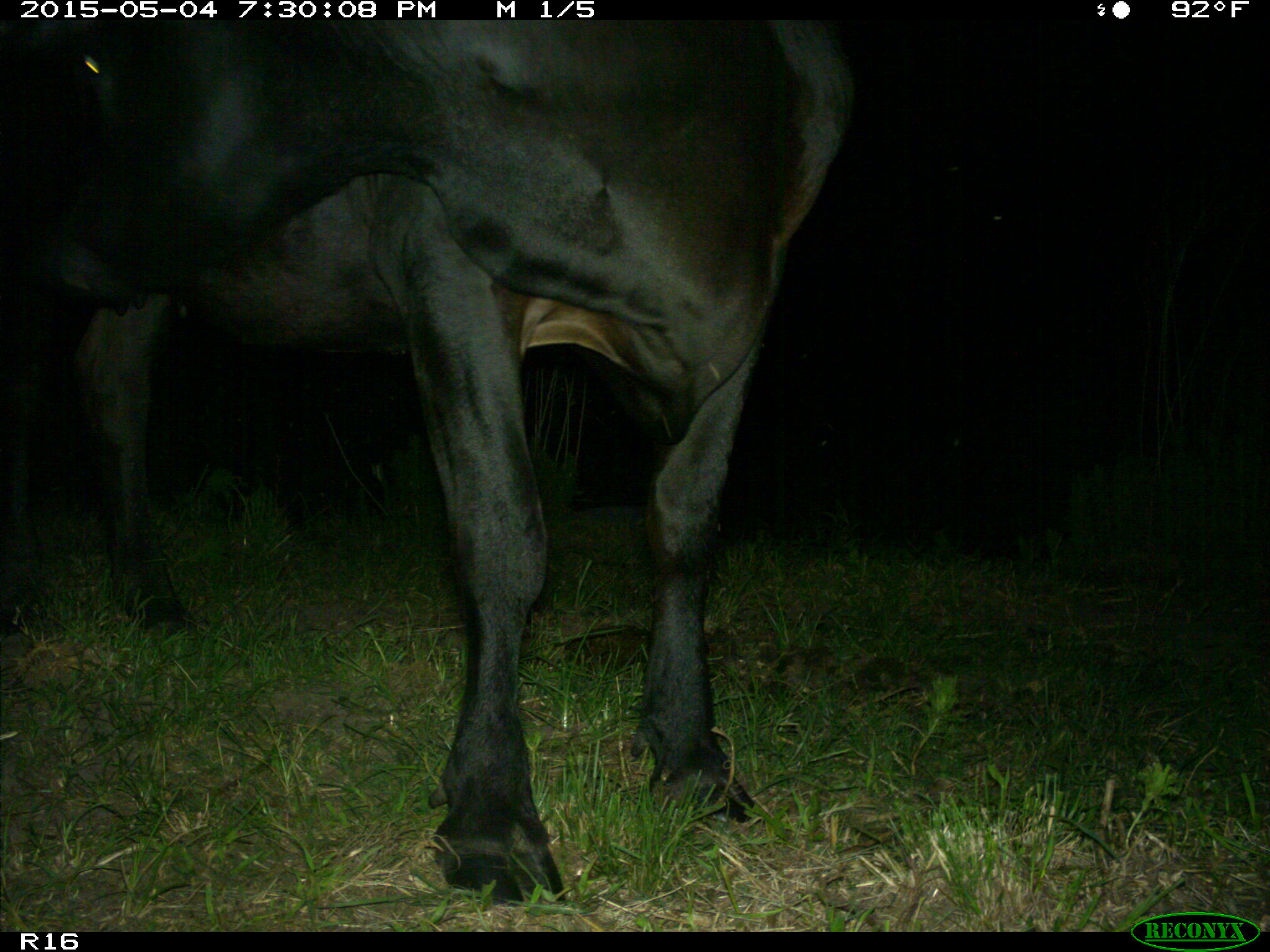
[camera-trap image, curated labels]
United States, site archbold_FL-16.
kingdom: Animalia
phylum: Chordata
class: Mammalia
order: Artiodactyla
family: Bovidae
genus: Bos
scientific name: Bos taurus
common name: domestic cow